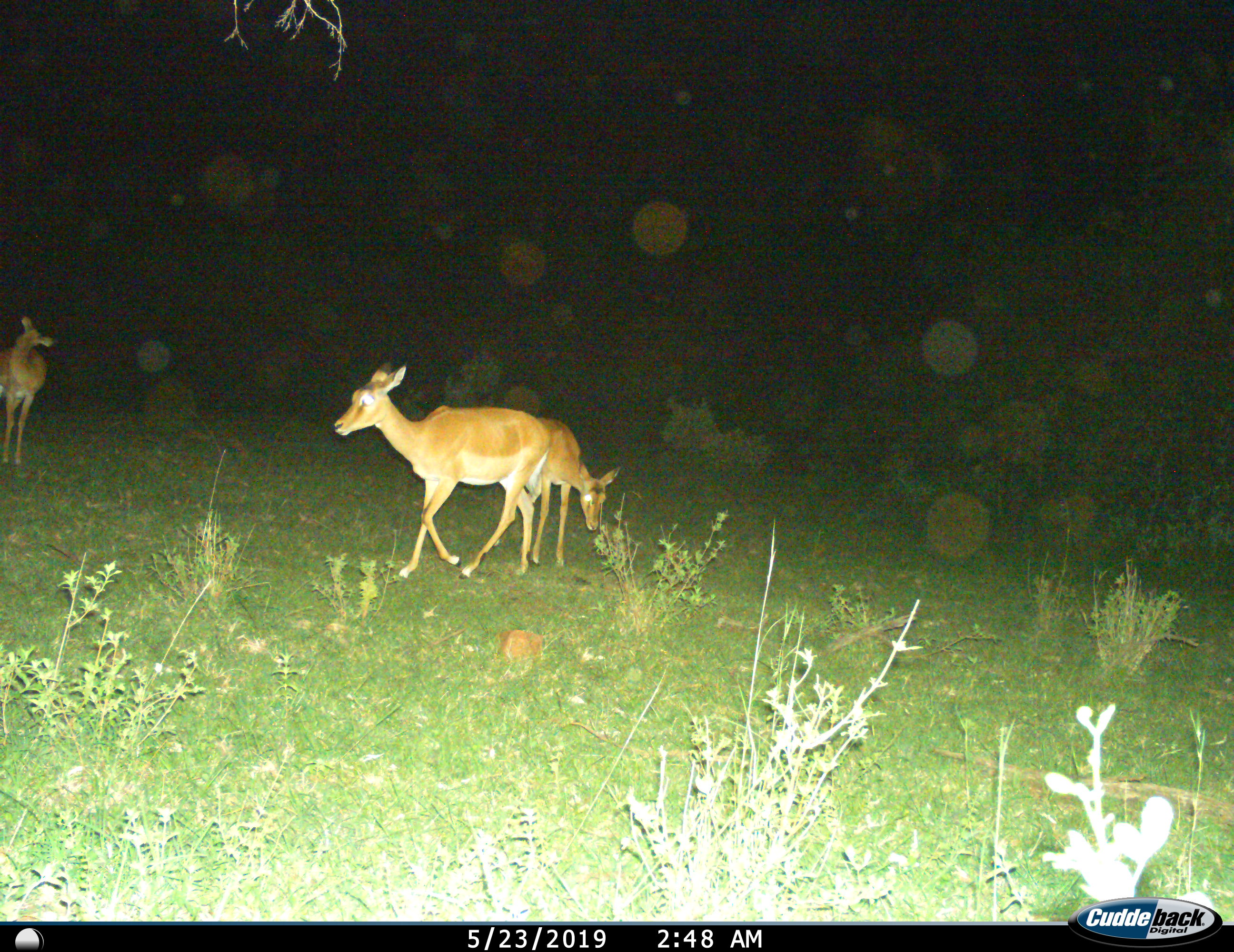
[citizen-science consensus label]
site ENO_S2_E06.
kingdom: Animalia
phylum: Chordata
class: Mammalia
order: Artiodactyla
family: Bovidae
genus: Aepyceros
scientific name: Aepyceros melampus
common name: impala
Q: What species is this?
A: Impala (Aepyceros melampus).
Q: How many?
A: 3.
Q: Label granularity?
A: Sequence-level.